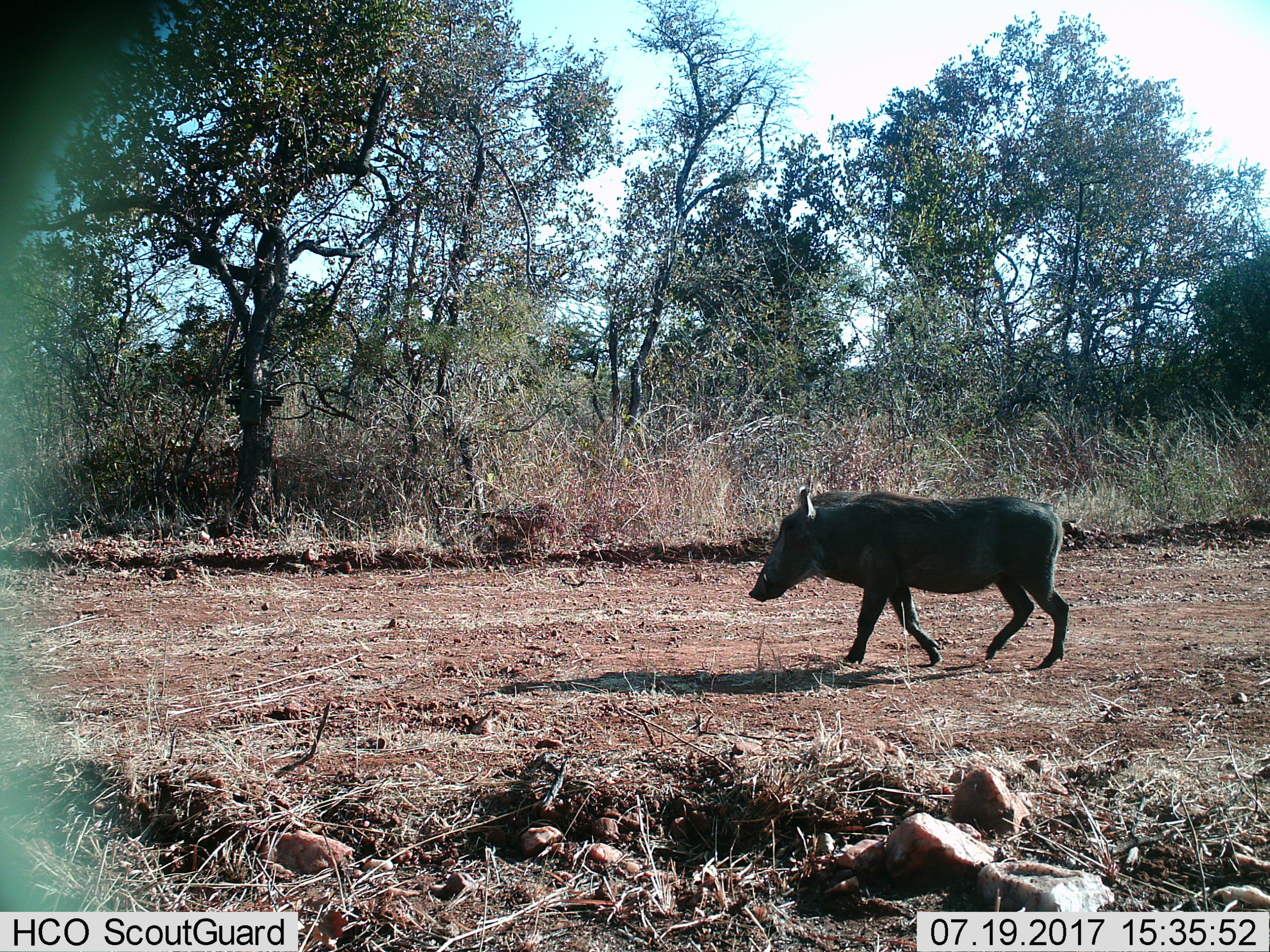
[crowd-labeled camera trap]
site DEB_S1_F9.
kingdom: Animalia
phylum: Chordata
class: Mammalia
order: Artiodactyla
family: Suidae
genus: Phacochoerus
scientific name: Phacochoerus africanus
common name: warthog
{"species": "warthog (Phacochoerus africanus)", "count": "1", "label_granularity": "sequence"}